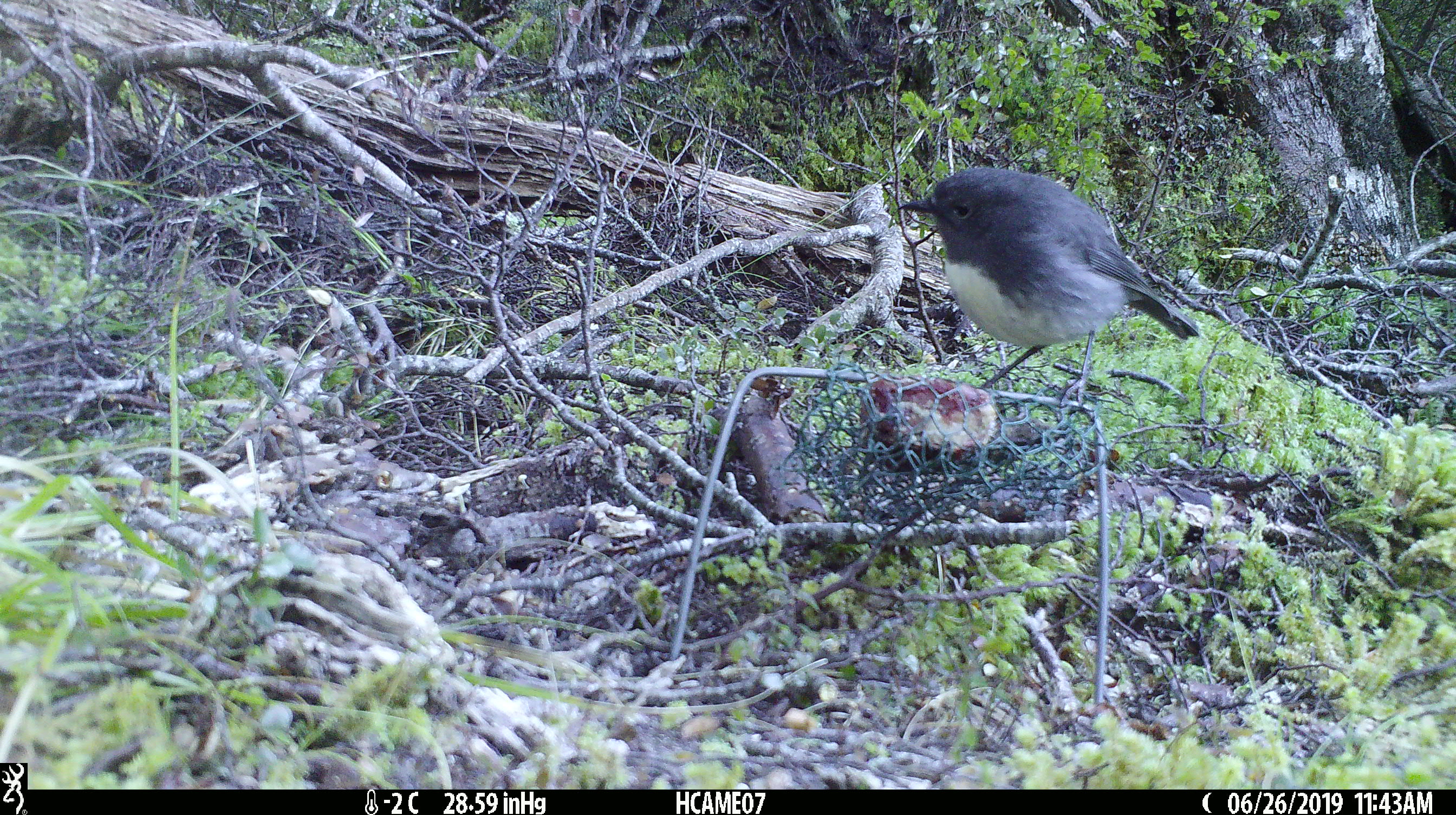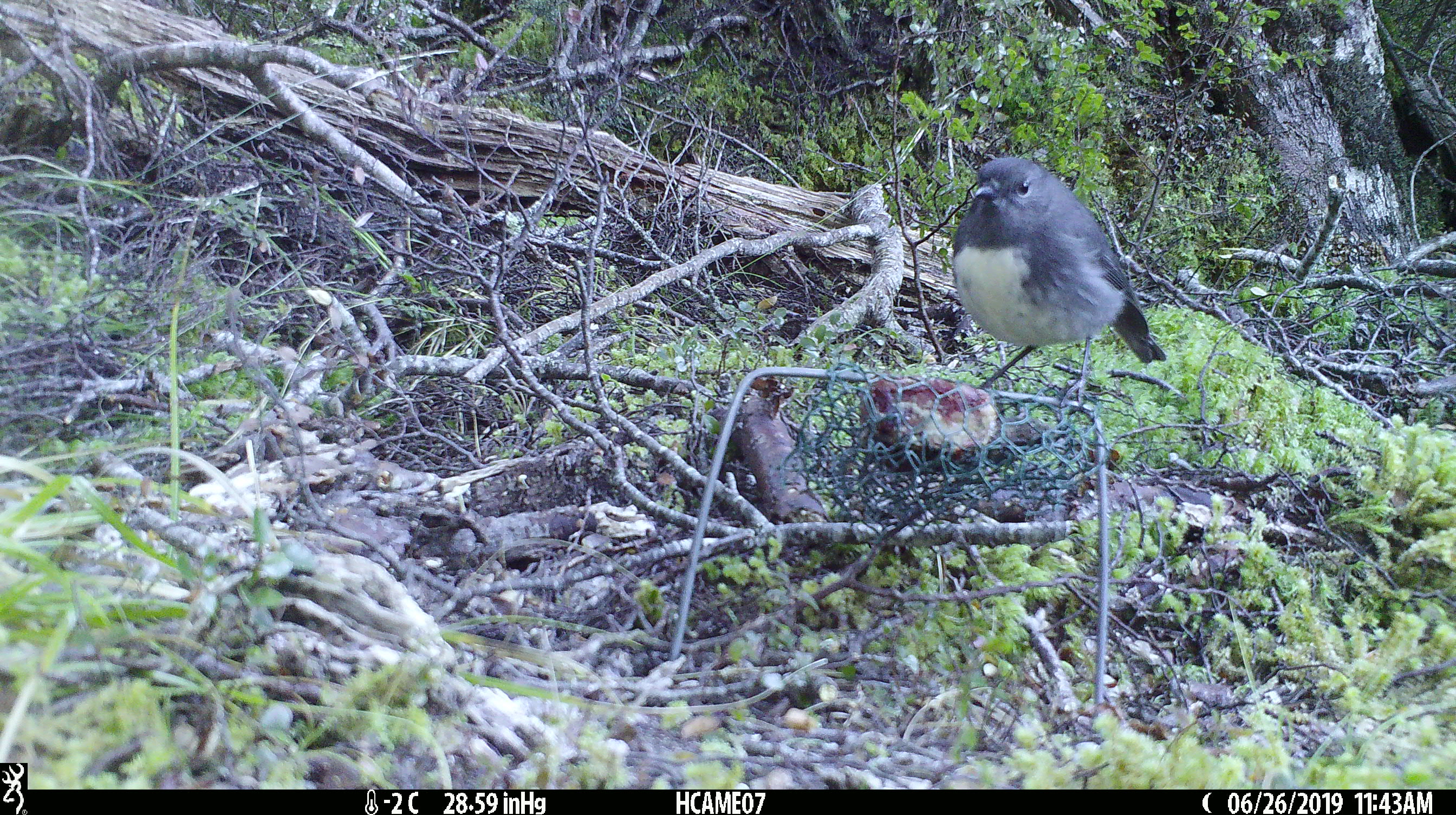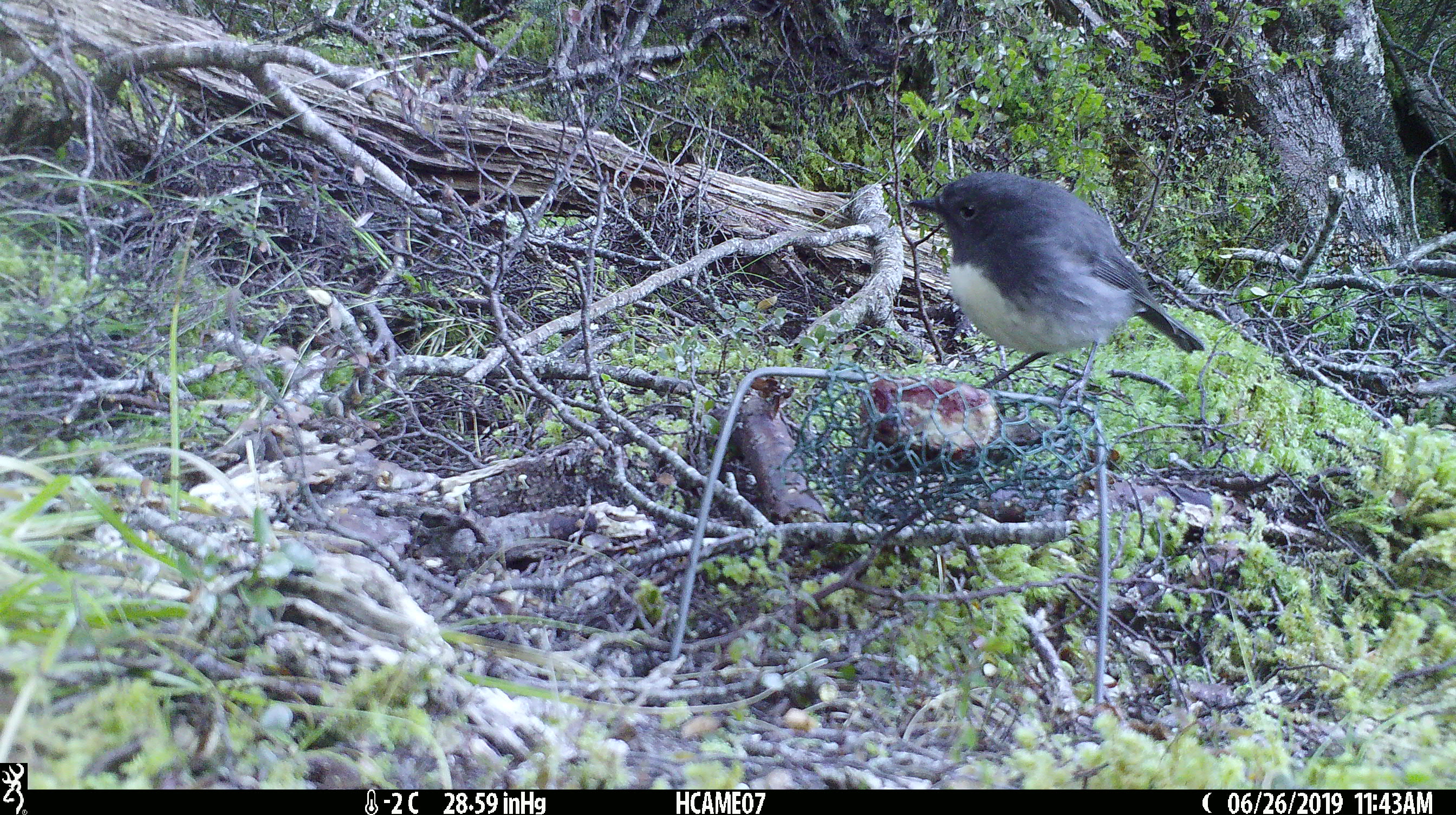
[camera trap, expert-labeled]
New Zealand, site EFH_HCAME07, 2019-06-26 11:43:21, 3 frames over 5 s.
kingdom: Animalia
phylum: Chordata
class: Aves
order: Passeriformes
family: Petroicidae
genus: Petroica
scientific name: Petroica australis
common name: new zealand robin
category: robin